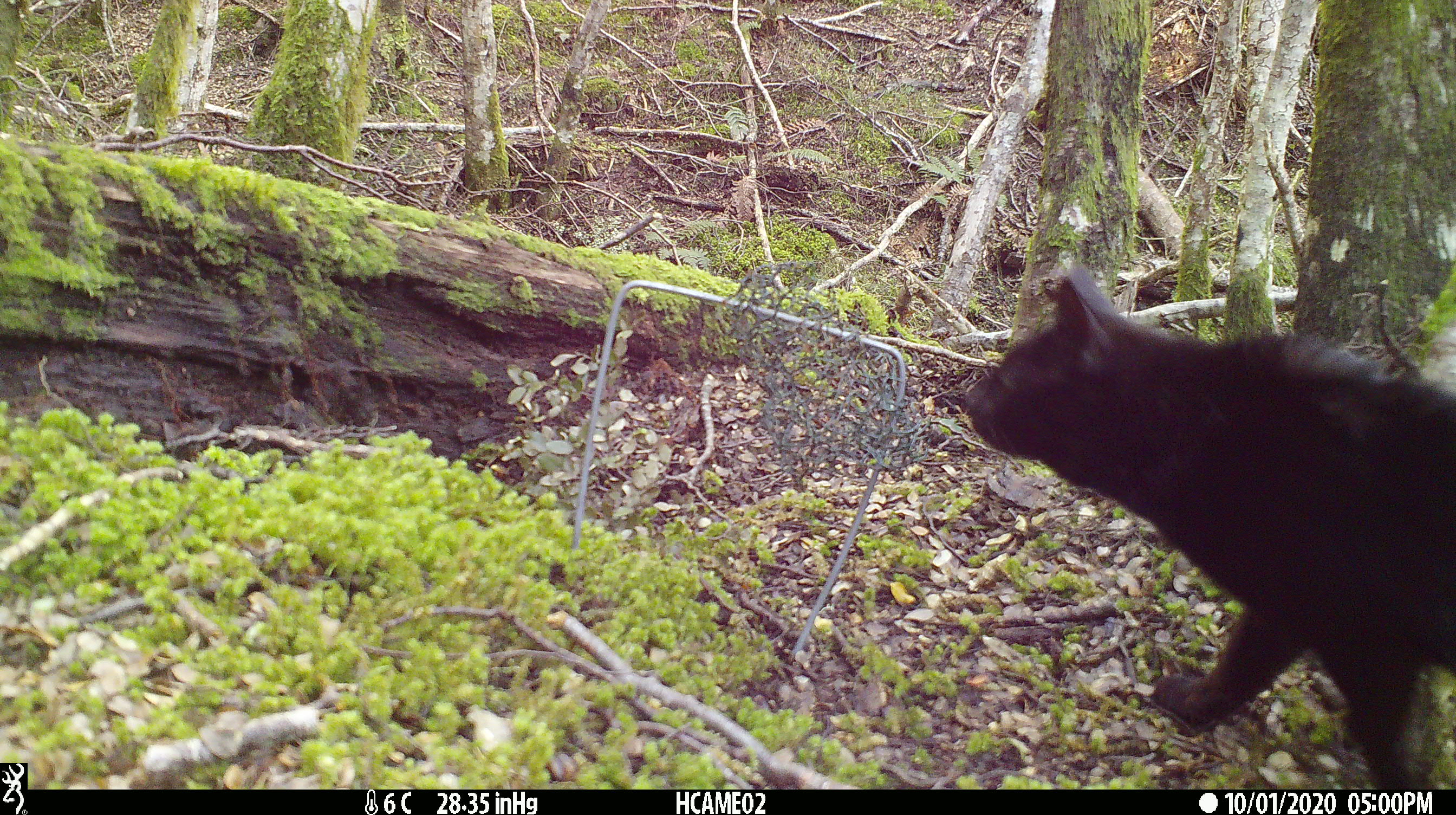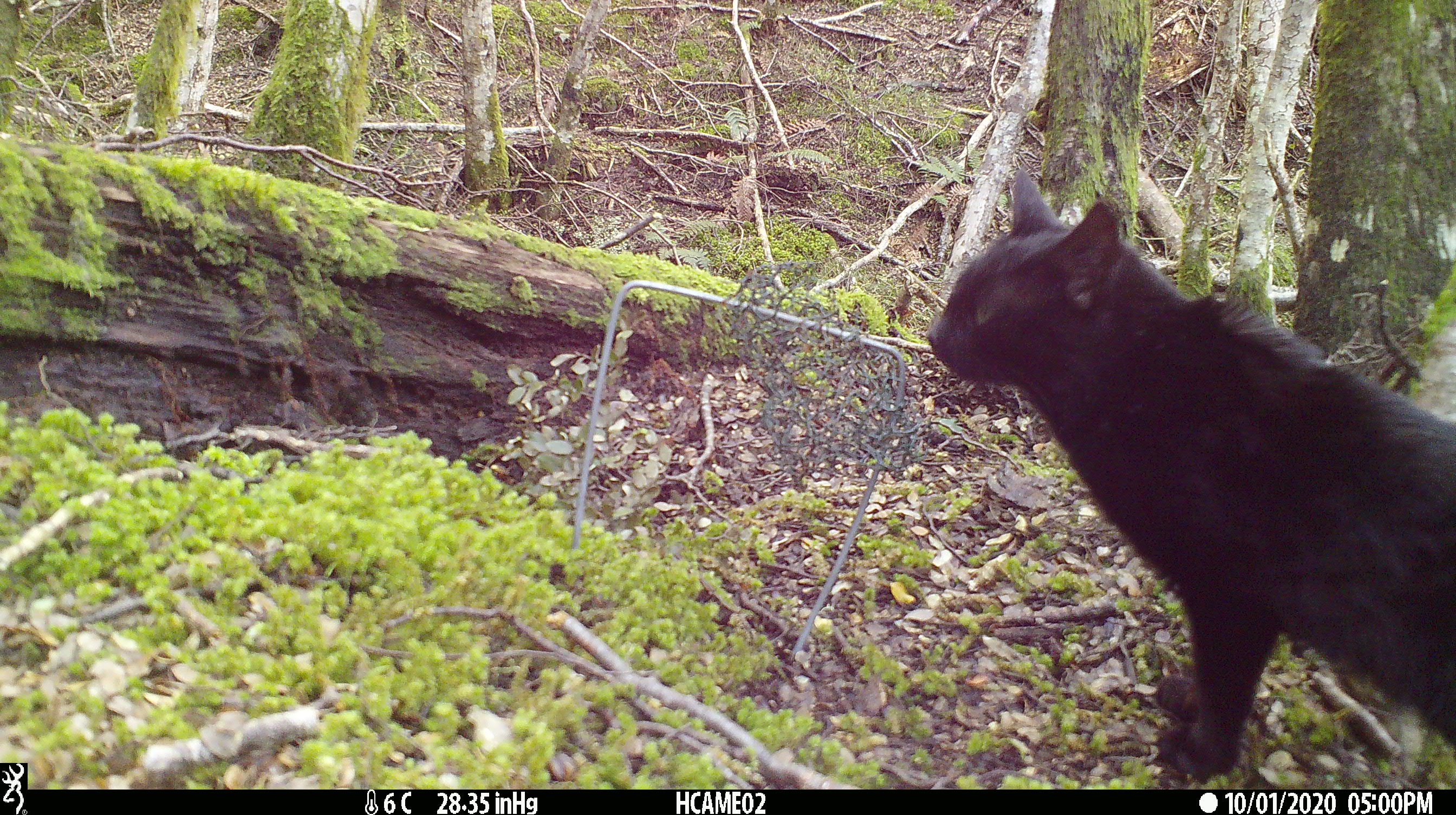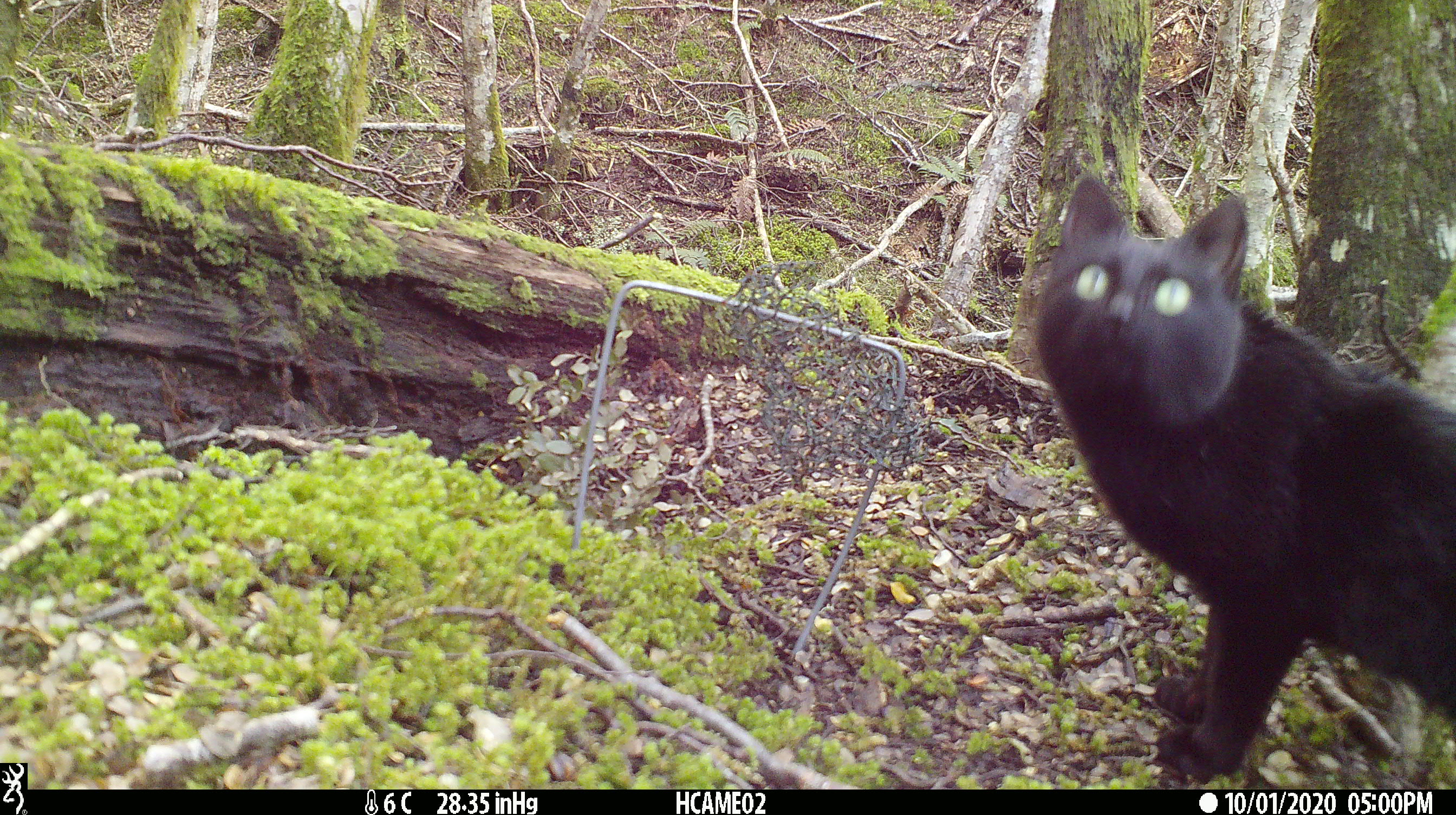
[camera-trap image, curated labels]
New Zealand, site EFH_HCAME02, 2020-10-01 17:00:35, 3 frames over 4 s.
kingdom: Animalia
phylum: Chordata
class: Mammalia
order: Carnivora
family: Felidae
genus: Felis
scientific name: Felis catus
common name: domestic cat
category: cat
Cat (domestic cat) (Felis catus).